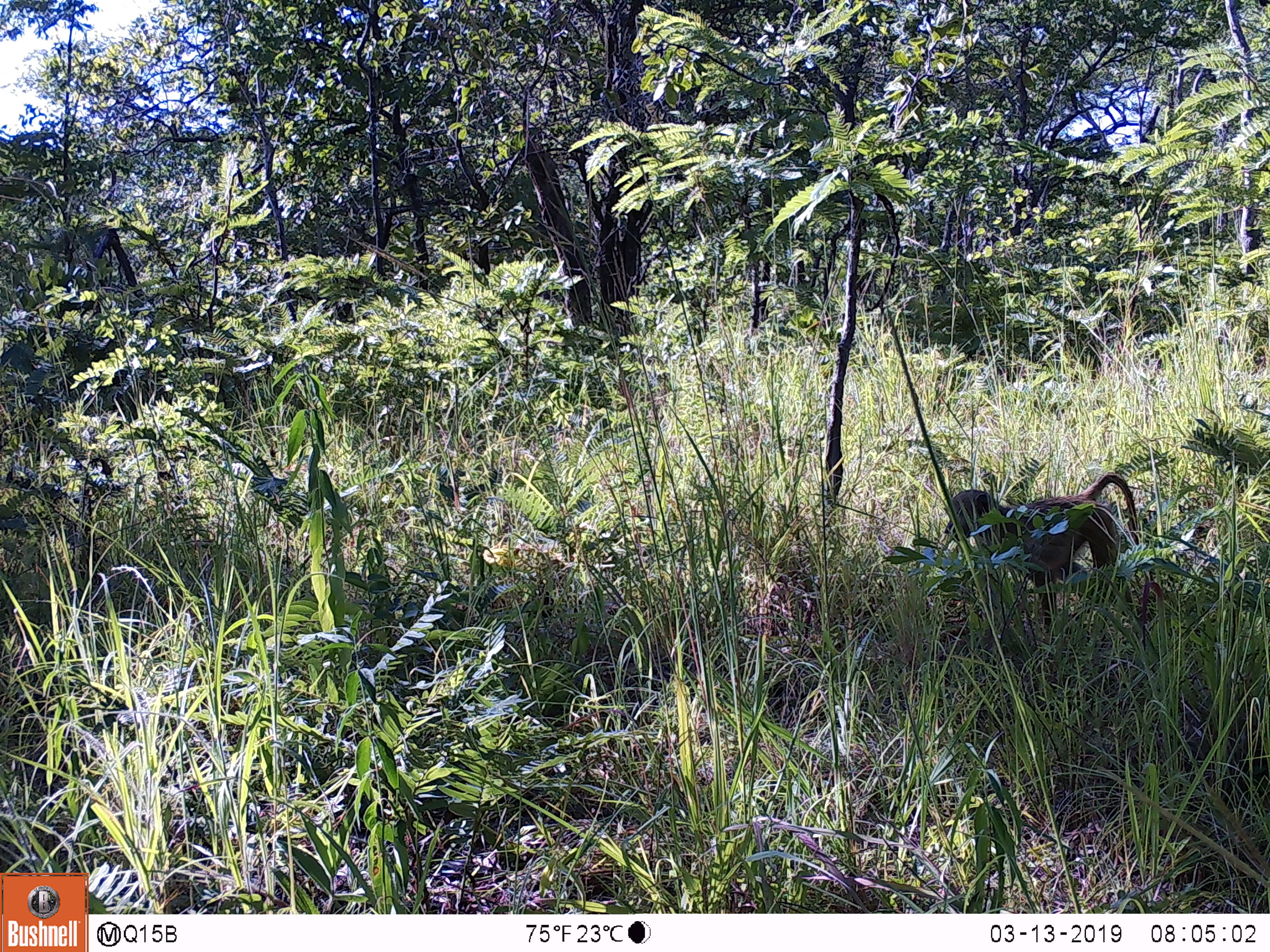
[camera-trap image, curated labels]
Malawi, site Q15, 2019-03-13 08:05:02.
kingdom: Animalia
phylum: Chordata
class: Mammalia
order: Primates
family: Cercopithecidae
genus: Papio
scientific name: Papio cynocephalus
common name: yellow baboon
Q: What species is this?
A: Yellow baboon (Papio cynocephalus).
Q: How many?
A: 1.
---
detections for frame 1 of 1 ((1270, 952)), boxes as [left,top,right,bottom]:
yellow baboon: [937,461,1155,653]